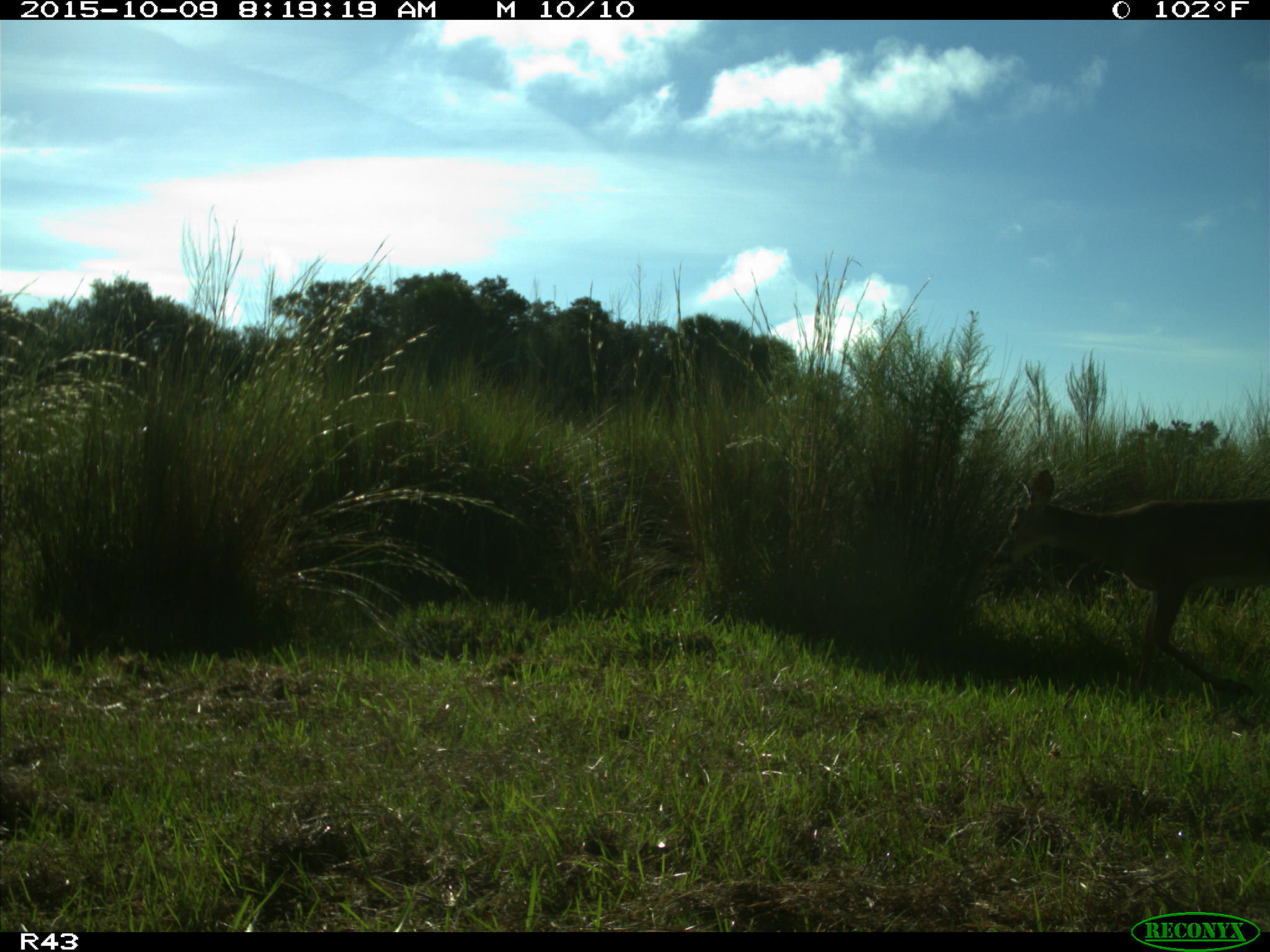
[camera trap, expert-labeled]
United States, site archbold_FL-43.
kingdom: Animalia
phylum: Chordata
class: Mammalia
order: Artiodactyla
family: Cervidae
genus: Odocoileus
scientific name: Odocoileus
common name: deer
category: unidentified deer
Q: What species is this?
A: Unidentified deer (deer) (Odocoileus).